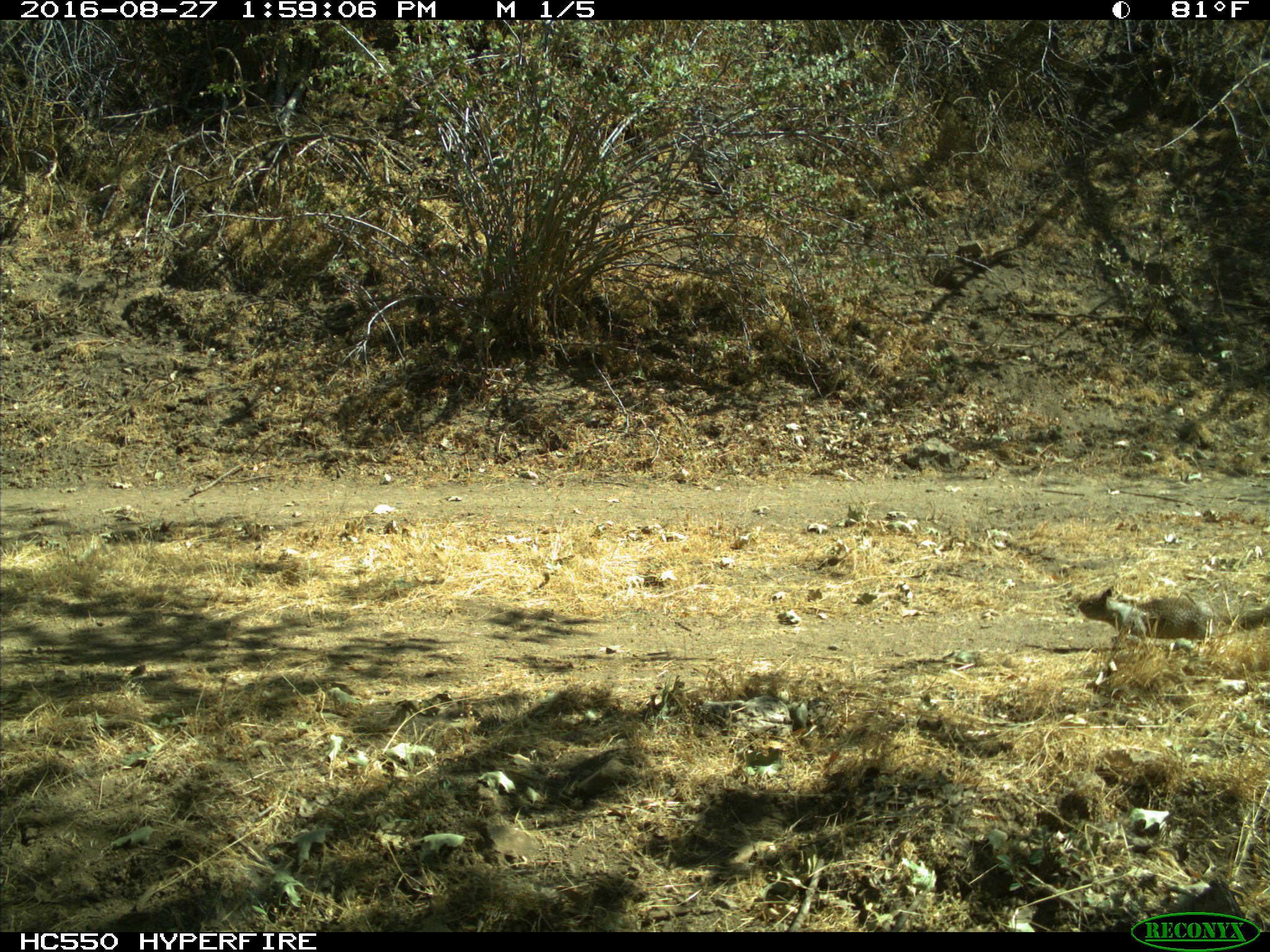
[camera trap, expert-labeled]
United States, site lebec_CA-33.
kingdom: Animalia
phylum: Chordata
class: Mammalia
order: Rodentia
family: Sciuridae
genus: Otospermophilus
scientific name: Otospermophilus beecheyi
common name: california ground squirrel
Otospermophilus beecheyi (california ground squirrel).